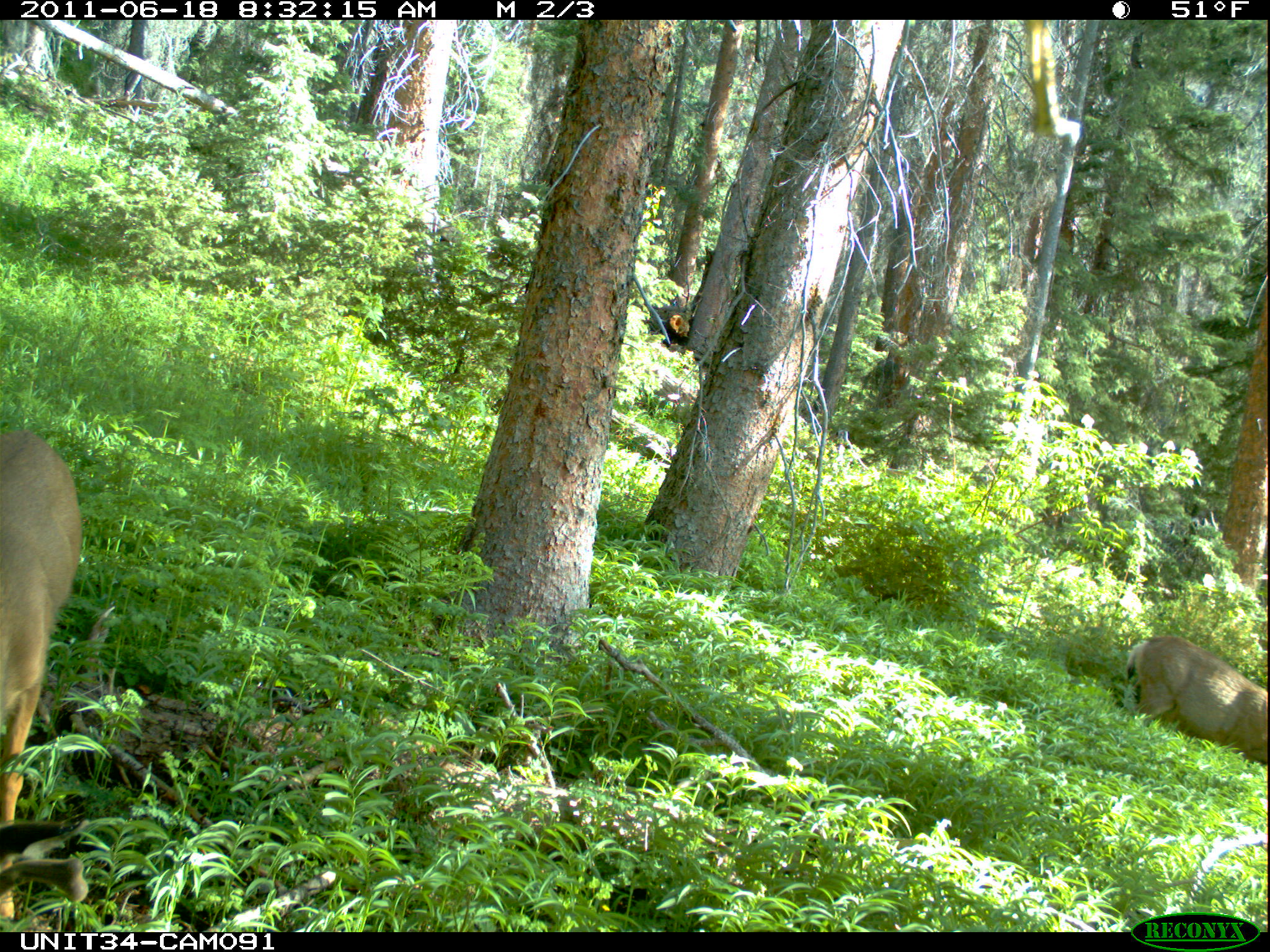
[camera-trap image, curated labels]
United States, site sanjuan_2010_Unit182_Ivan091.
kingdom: Animalia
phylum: Chordata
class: Mammalia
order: Artiodactyla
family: Cervidae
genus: Odocoileus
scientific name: Odocoileus hemionus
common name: mule deer